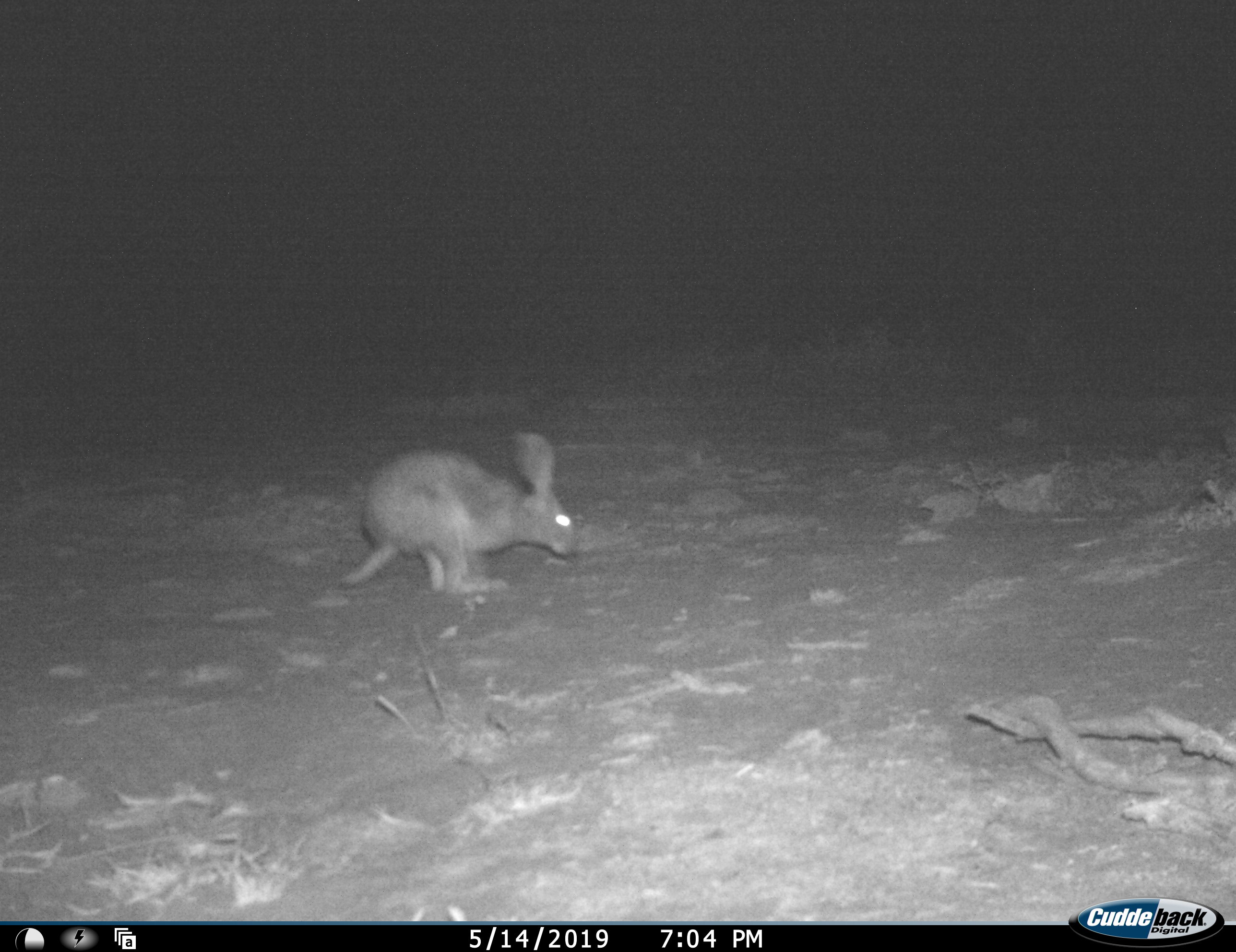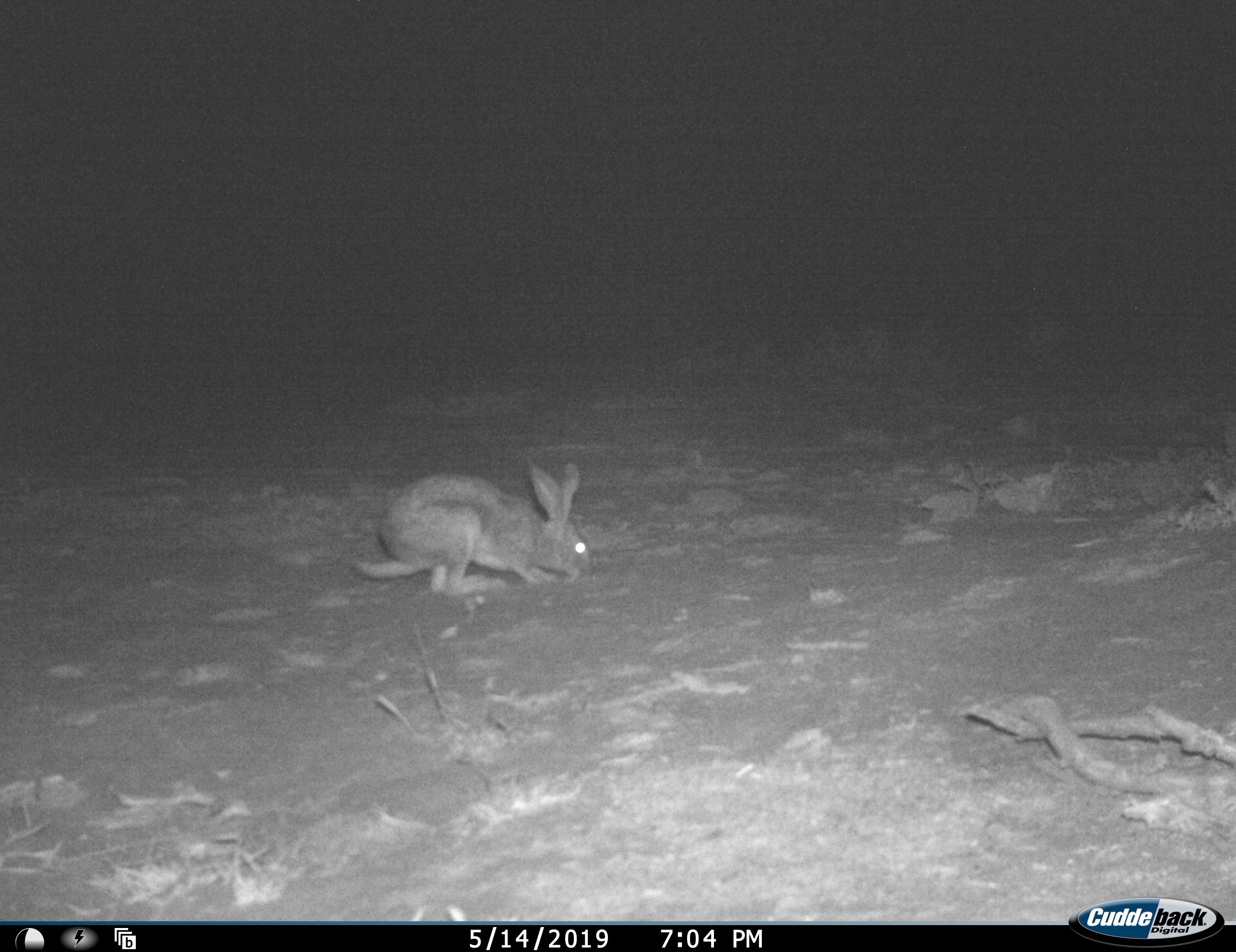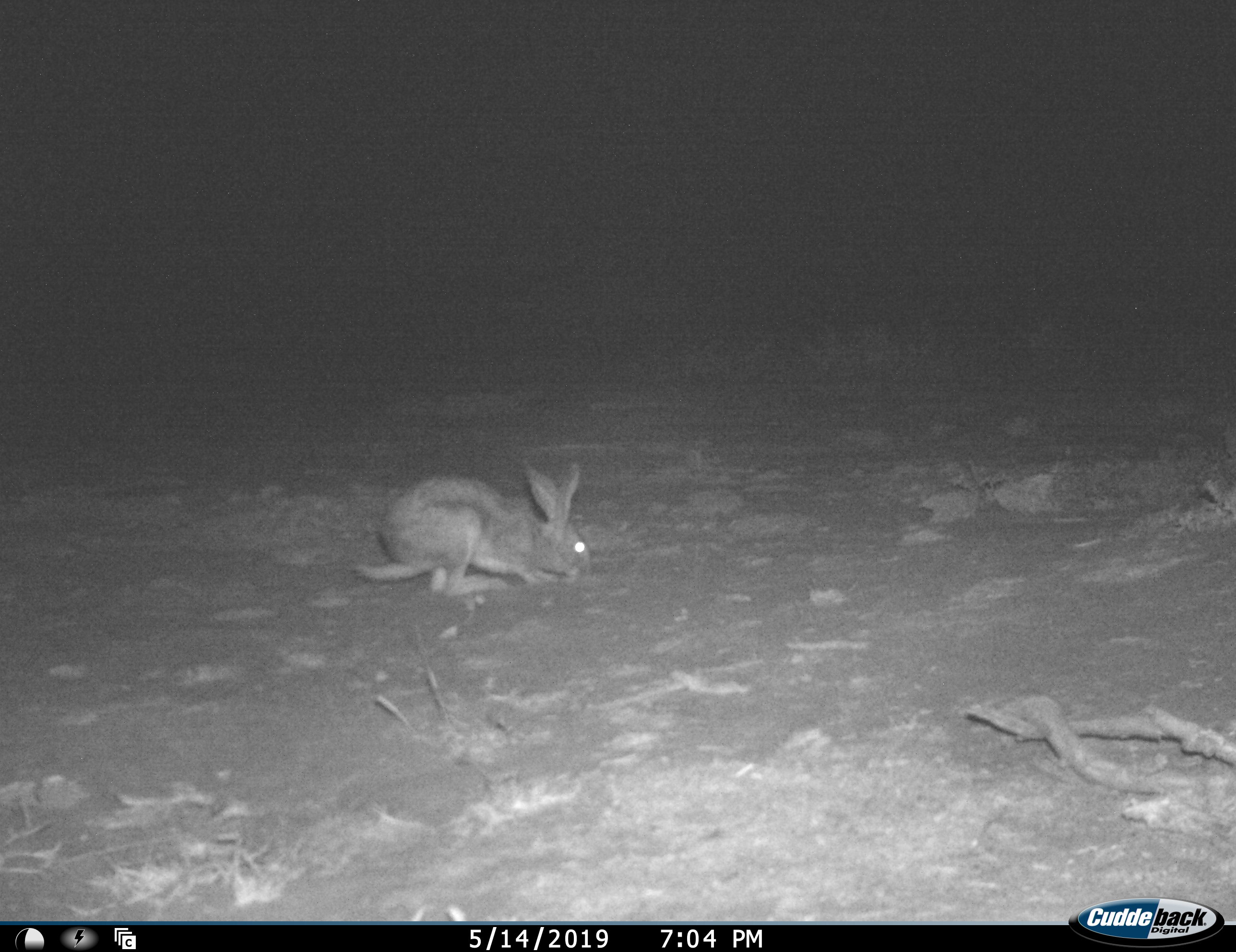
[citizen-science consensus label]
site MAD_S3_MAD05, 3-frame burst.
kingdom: Animalia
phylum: Chordata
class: Mammalia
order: Lagomorpha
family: Leporidae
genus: Lepus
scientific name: Lepus capensis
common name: cape hare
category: harecape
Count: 1.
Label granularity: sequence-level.